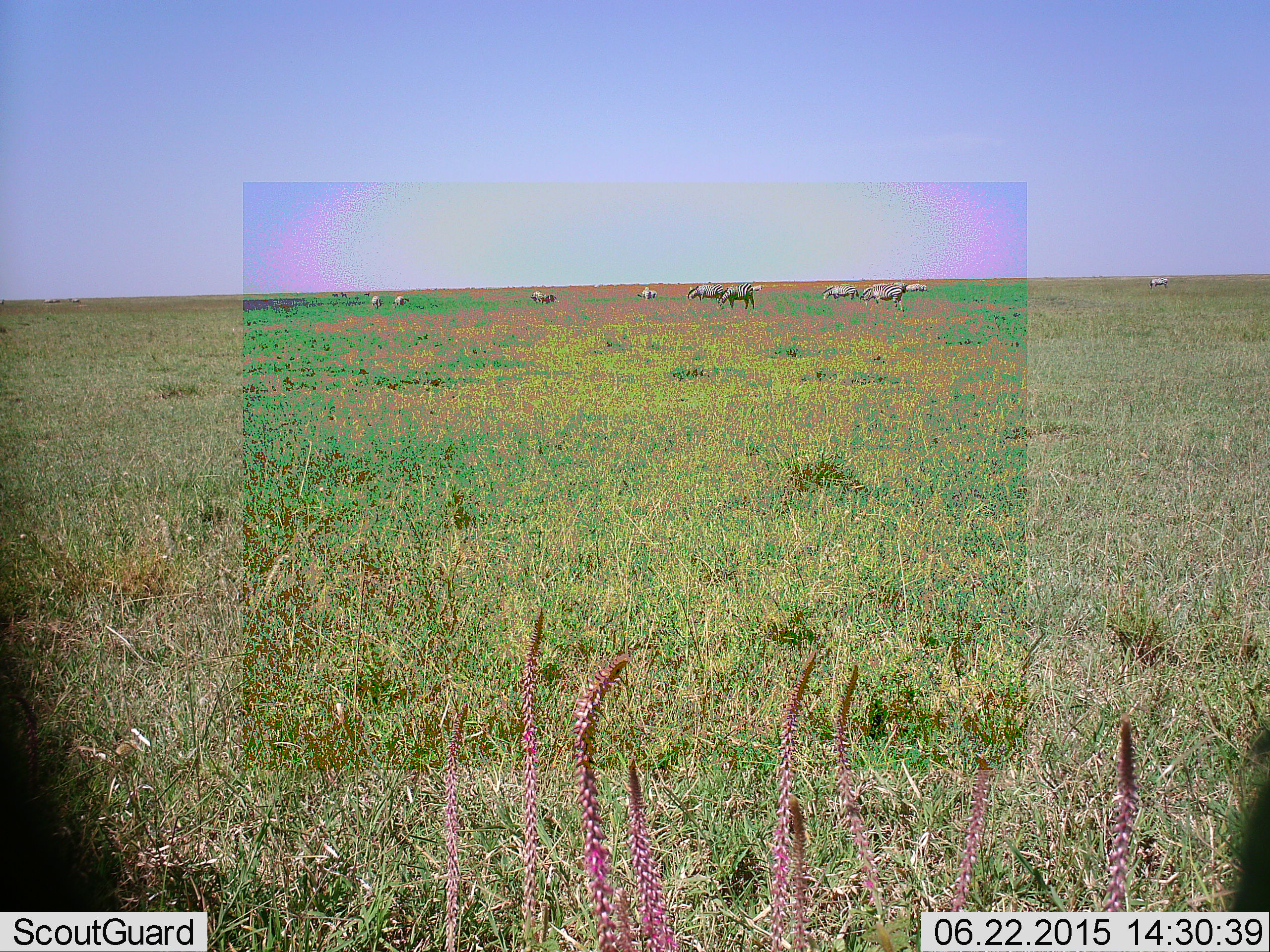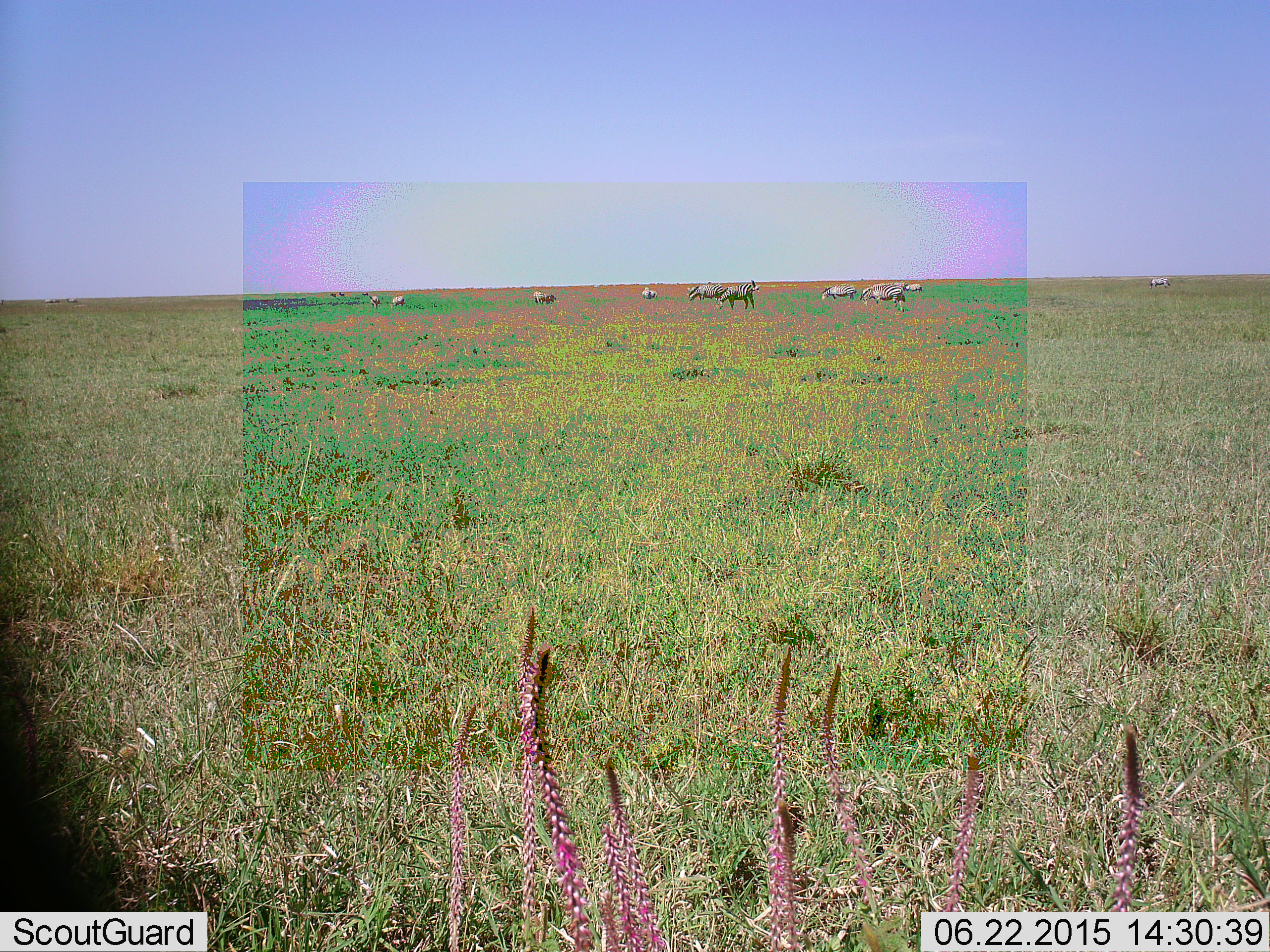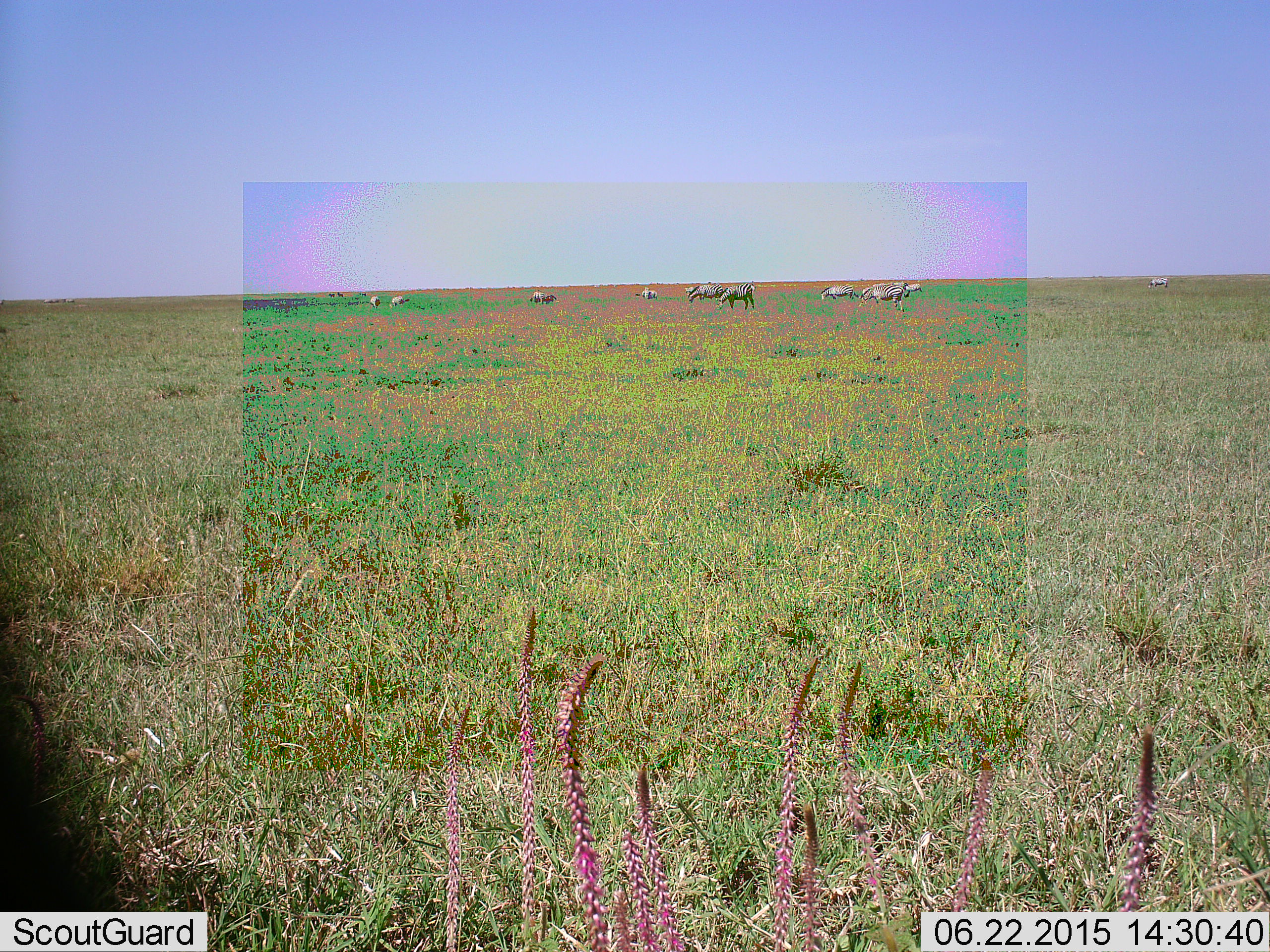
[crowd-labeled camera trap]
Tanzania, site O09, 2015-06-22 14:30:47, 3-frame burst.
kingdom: Animalia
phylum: Chordata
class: Mammalia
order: Perissodactyla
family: Equidae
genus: Equus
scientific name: Equus quagga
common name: plains zebra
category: zebra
Zebra (plains zebra) (Equus quagga), count 11-50. Behavior (volunteer vote fractions): standing 60%, resting 0%, moving 10%, interacting 0%. Young present (vote fraction): 0%. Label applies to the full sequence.